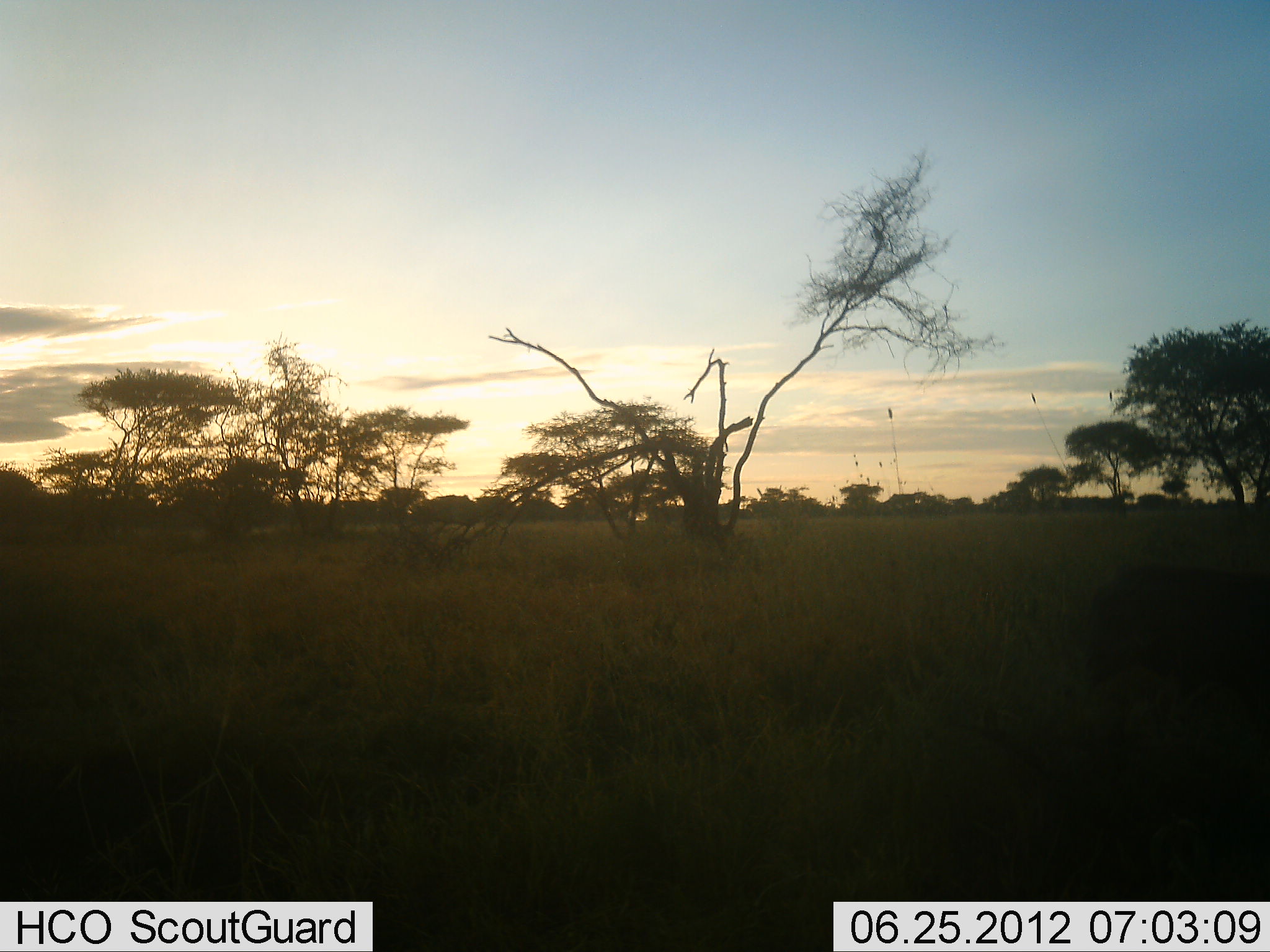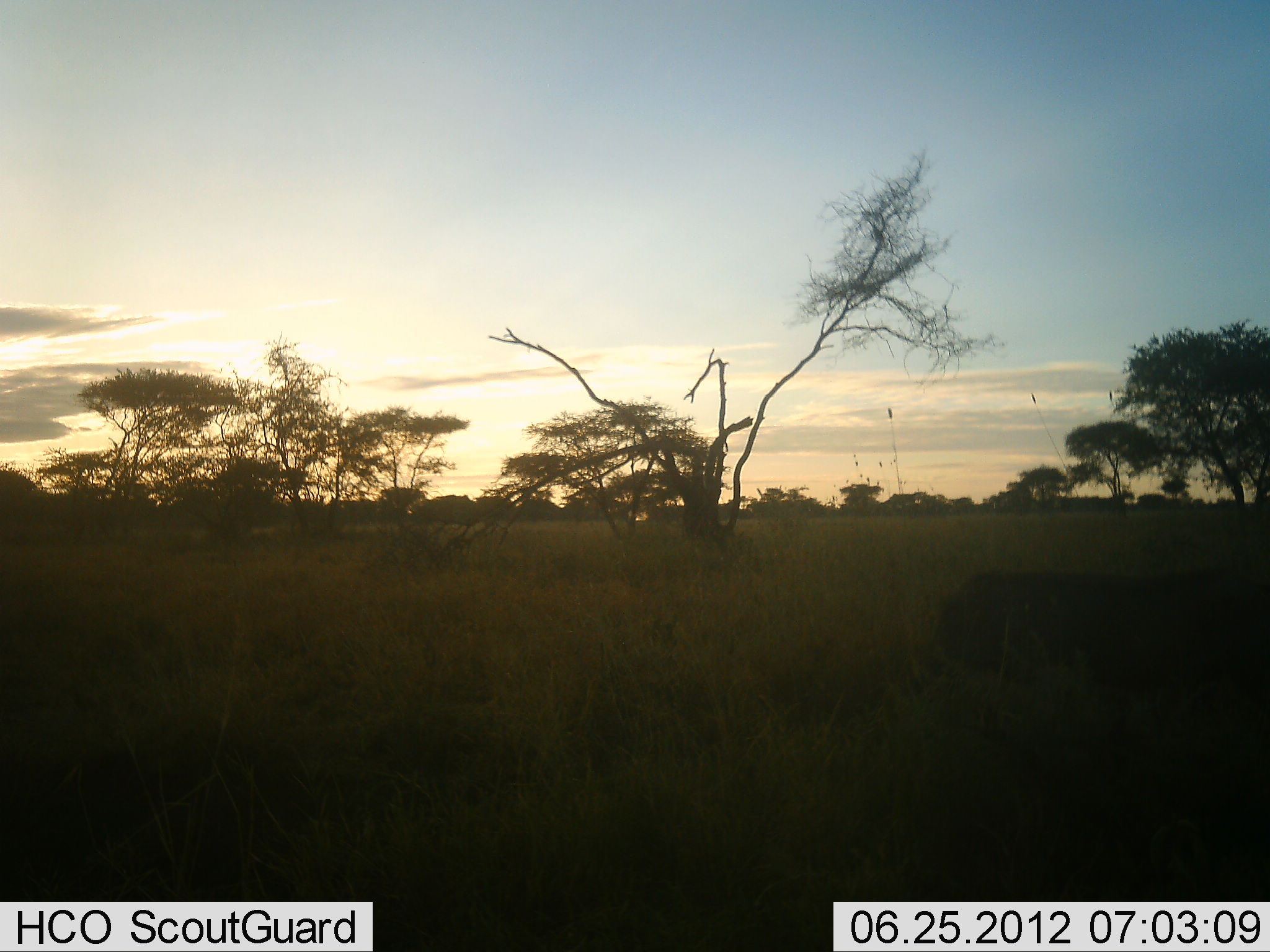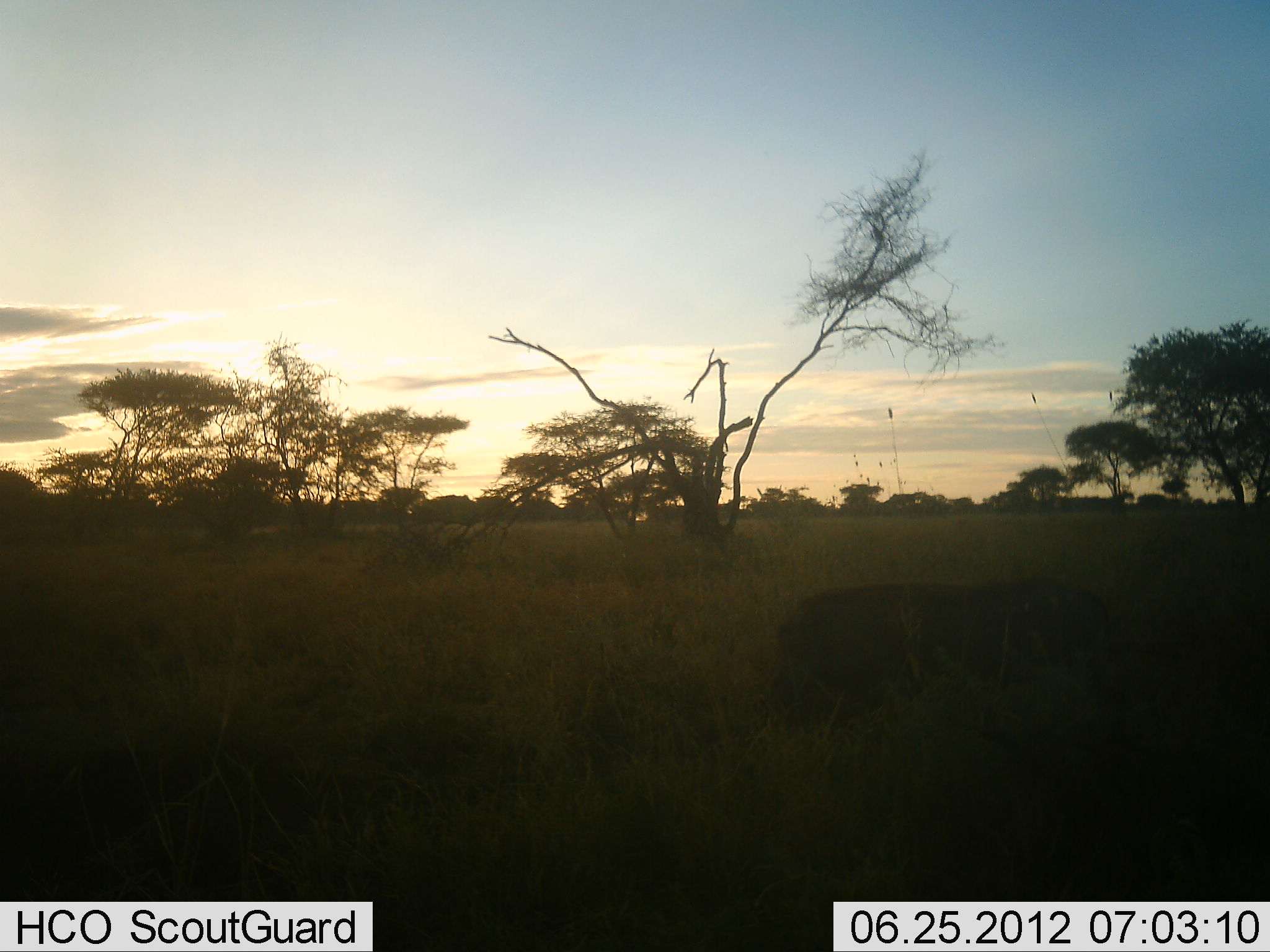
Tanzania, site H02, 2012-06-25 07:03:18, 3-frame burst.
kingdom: Animalia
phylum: Chordata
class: Mammalia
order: Artiodactyla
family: Suidae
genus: Phacochoerus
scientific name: Phacochoerus africanus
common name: warthog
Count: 1.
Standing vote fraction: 0%.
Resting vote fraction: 0%.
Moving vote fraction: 100%.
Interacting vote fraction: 0%.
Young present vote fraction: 0%.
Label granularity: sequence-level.